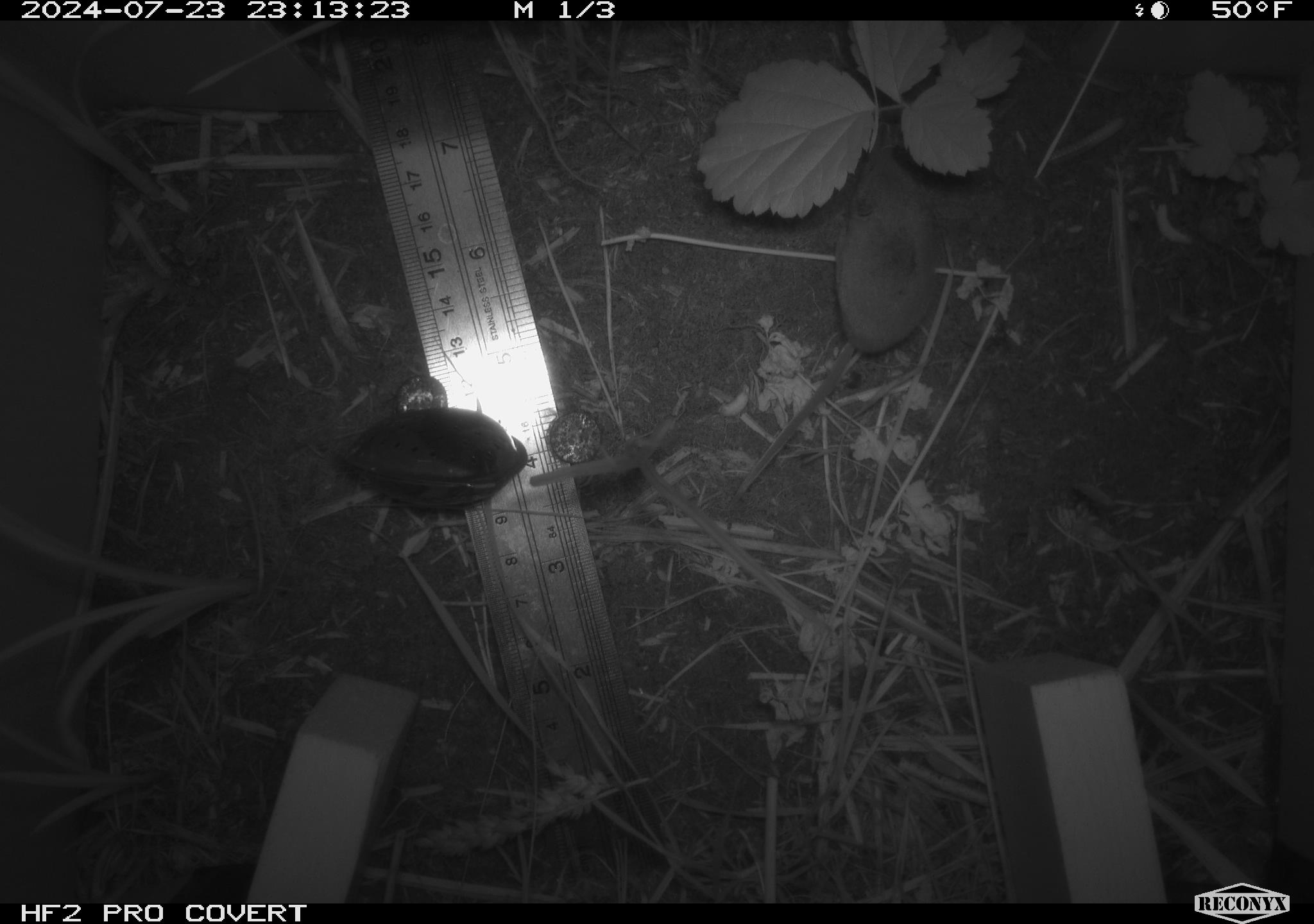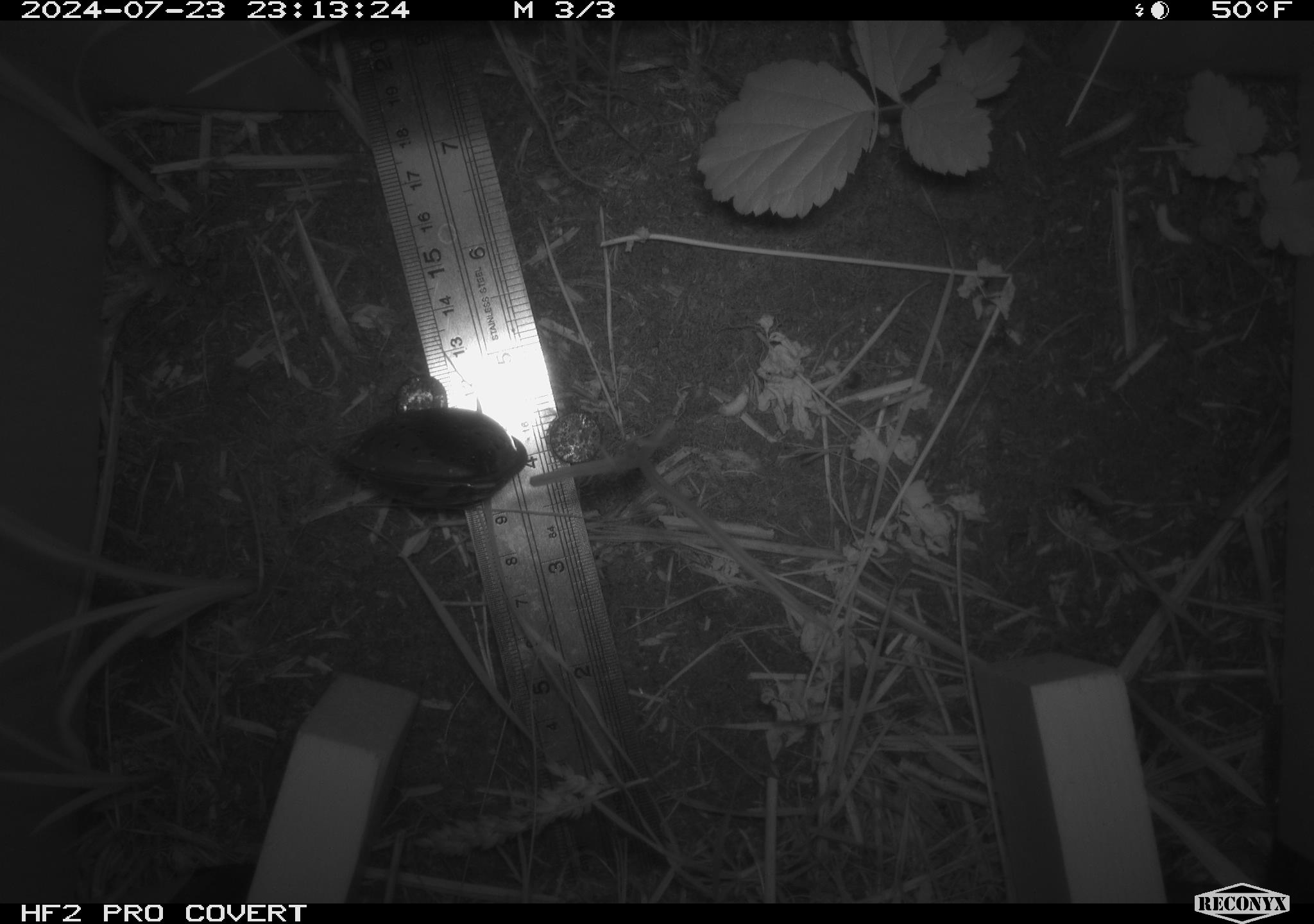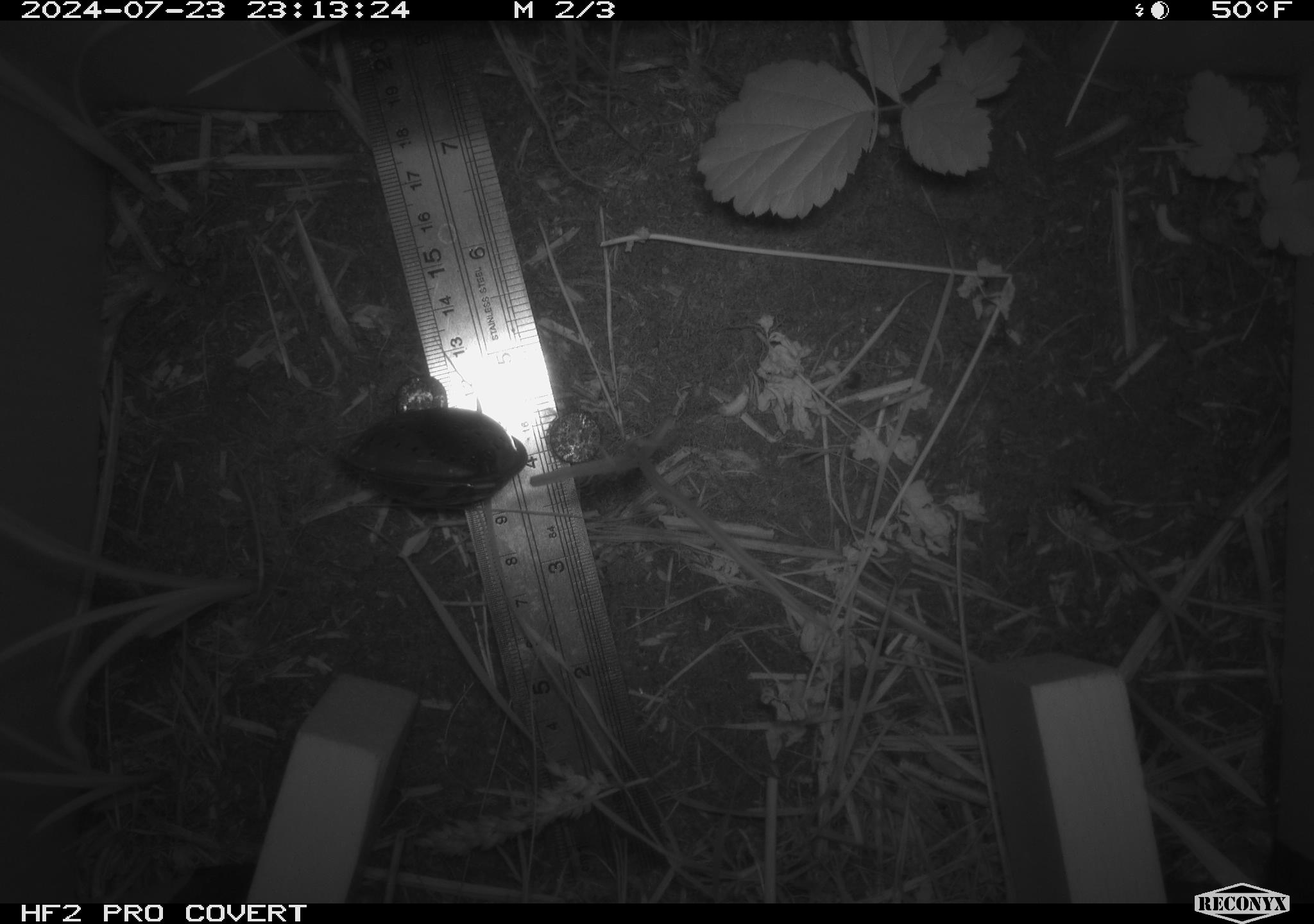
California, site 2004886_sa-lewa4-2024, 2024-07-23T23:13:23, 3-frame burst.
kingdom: Animalia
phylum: Chordata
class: Mammalia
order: Eulipotyphla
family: Soricidae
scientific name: Soricidae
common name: shrews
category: soricidae family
Soricidae family (shrews) (Soricidae).